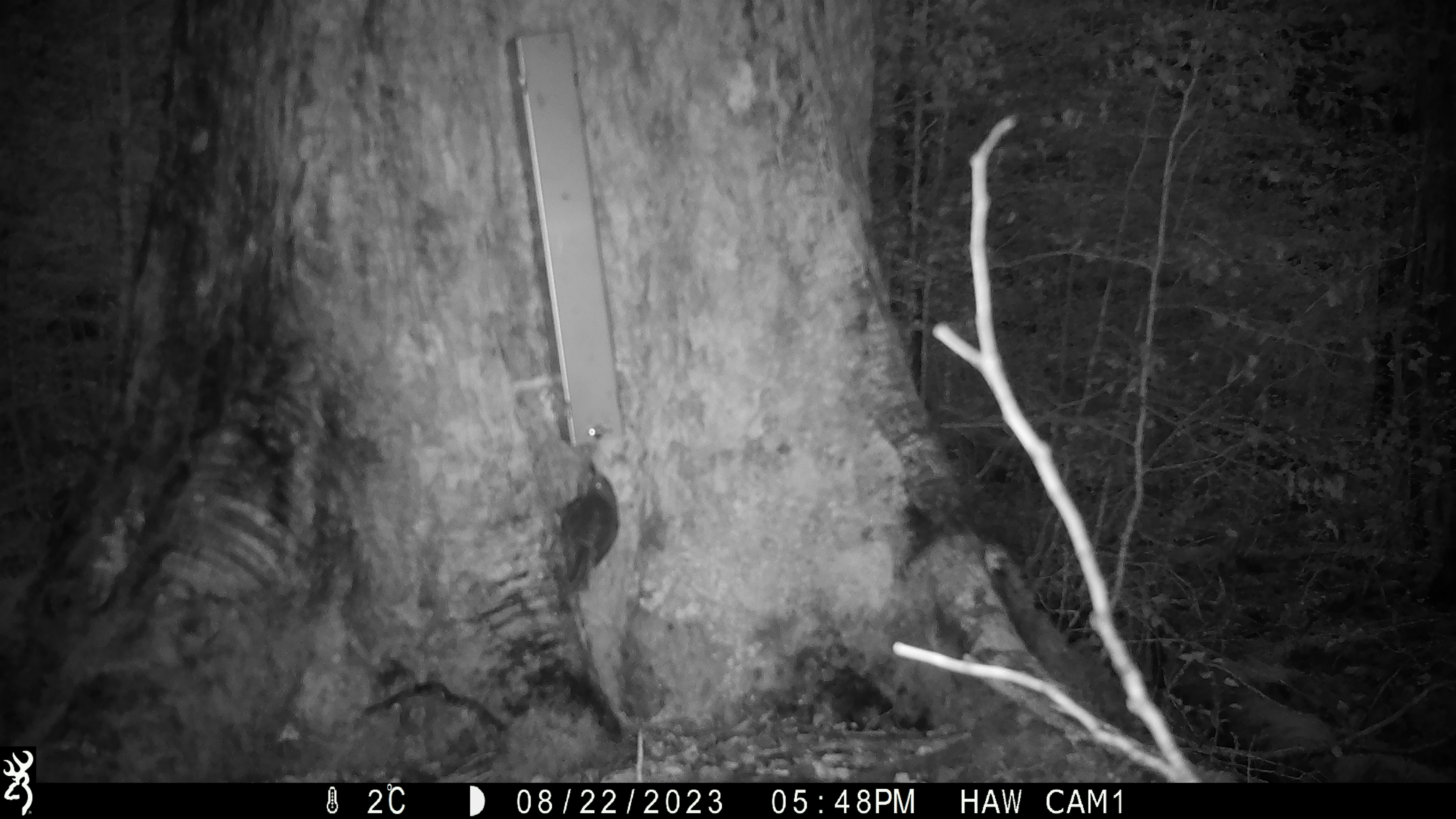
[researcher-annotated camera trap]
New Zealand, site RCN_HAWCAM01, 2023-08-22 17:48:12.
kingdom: Animalia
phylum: Chordata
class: Aves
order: Passeriformes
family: Petroicidae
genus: Petroica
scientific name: Petroica australis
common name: new zealand robin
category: robin